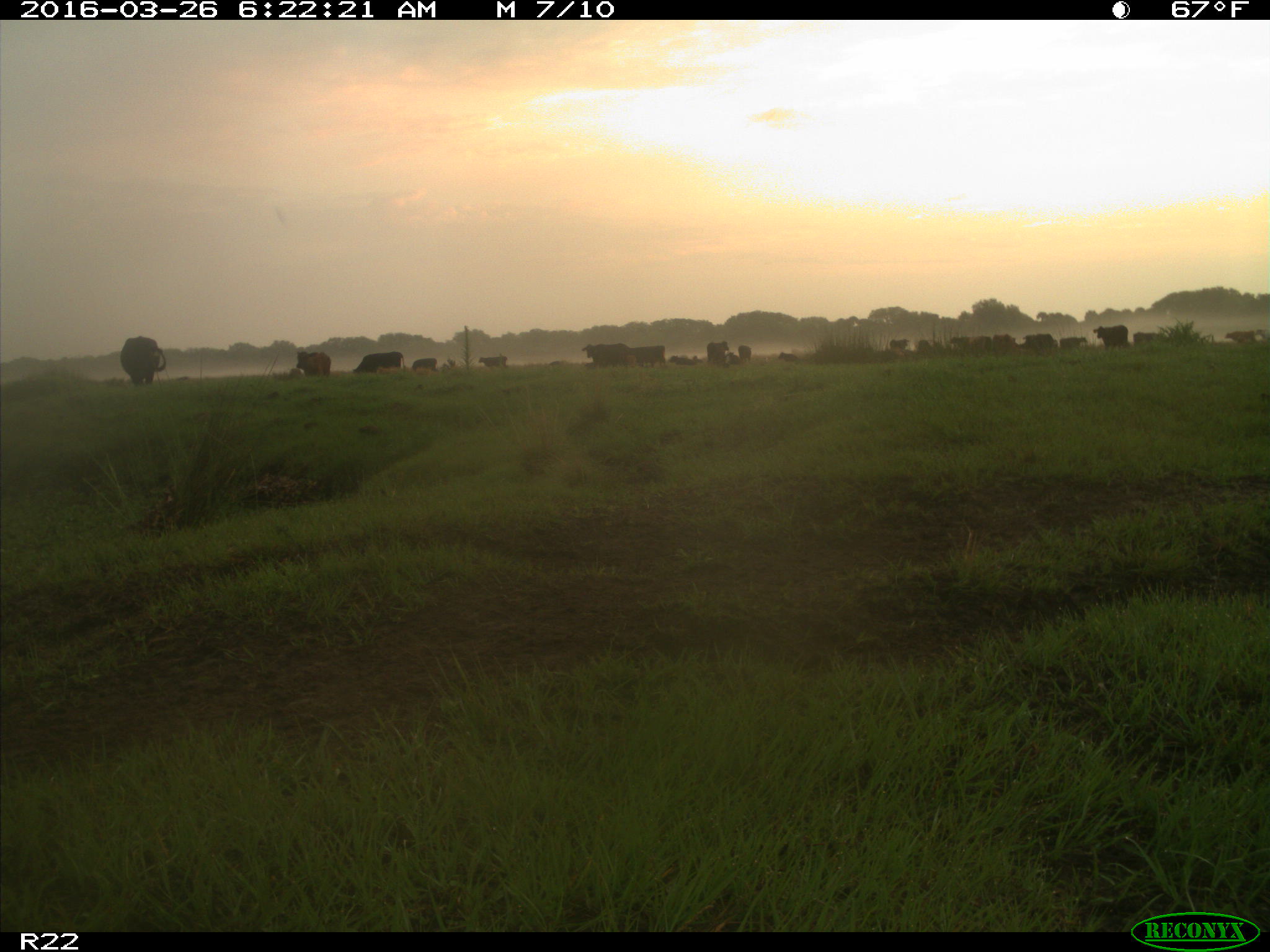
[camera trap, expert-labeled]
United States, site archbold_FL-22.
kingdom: Animalia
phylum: Chordata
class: Mammalia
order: Artiodactyla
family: Bovidae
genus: Bos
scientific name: Bos taurus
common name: domestic cow